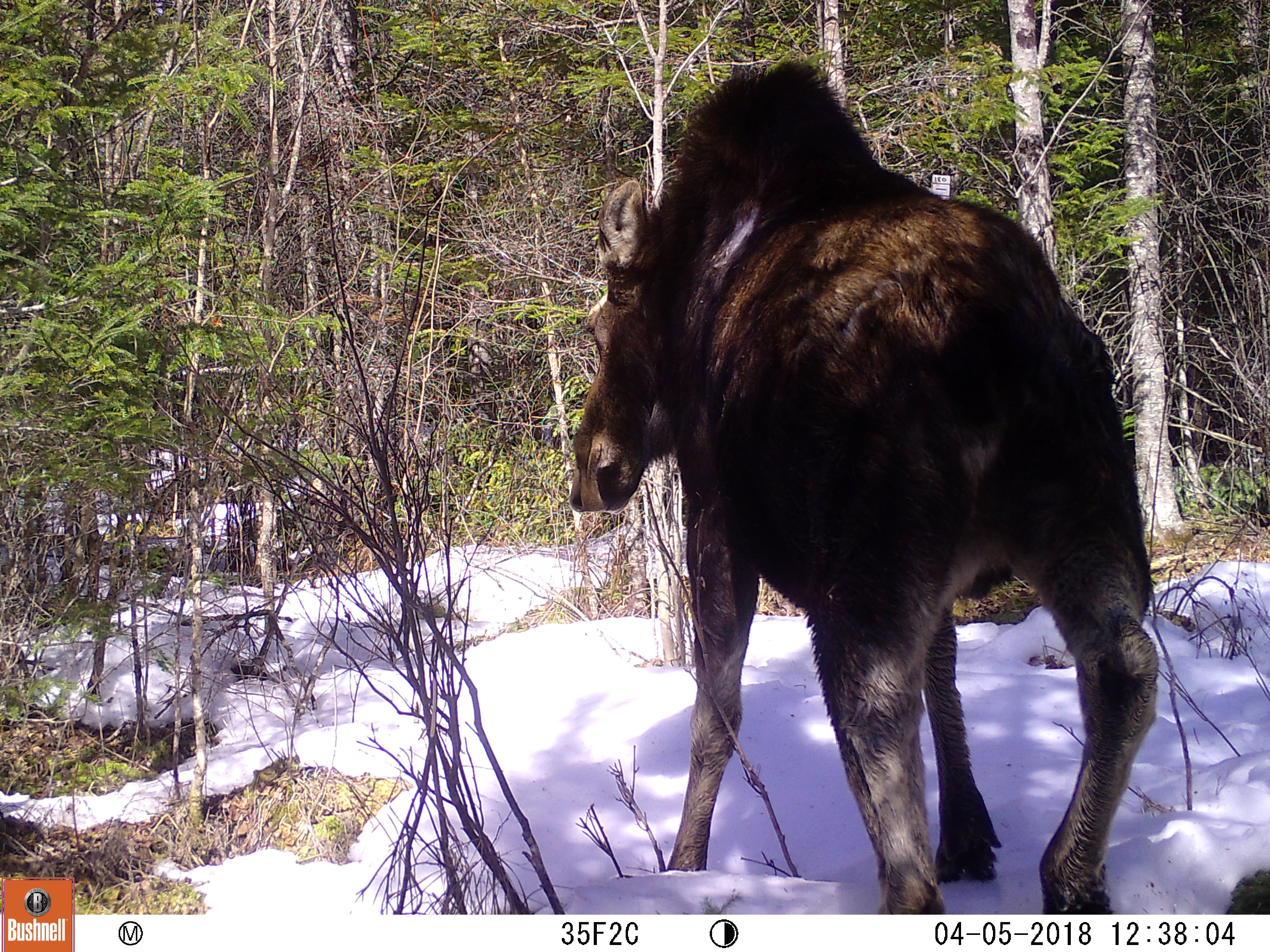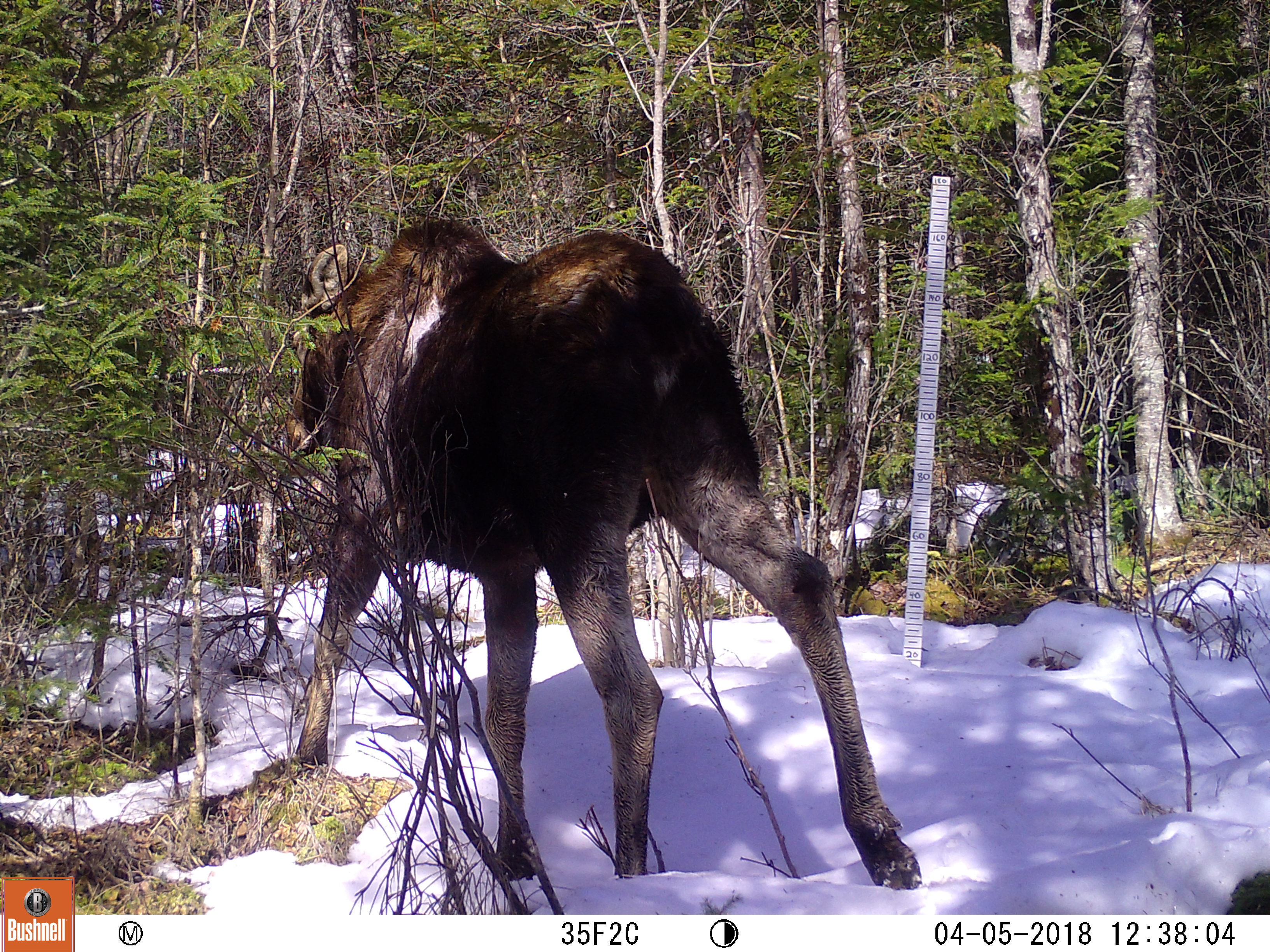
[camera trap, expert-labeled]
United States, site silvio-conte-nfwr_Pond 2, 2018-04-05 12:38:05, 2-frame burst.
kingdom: Animalia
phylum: Chordata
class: Mammalia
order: Artiodactyla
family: Cervidae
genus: Alces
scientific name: Alces alces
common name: moose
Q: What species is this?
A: Moose (Alces alces).